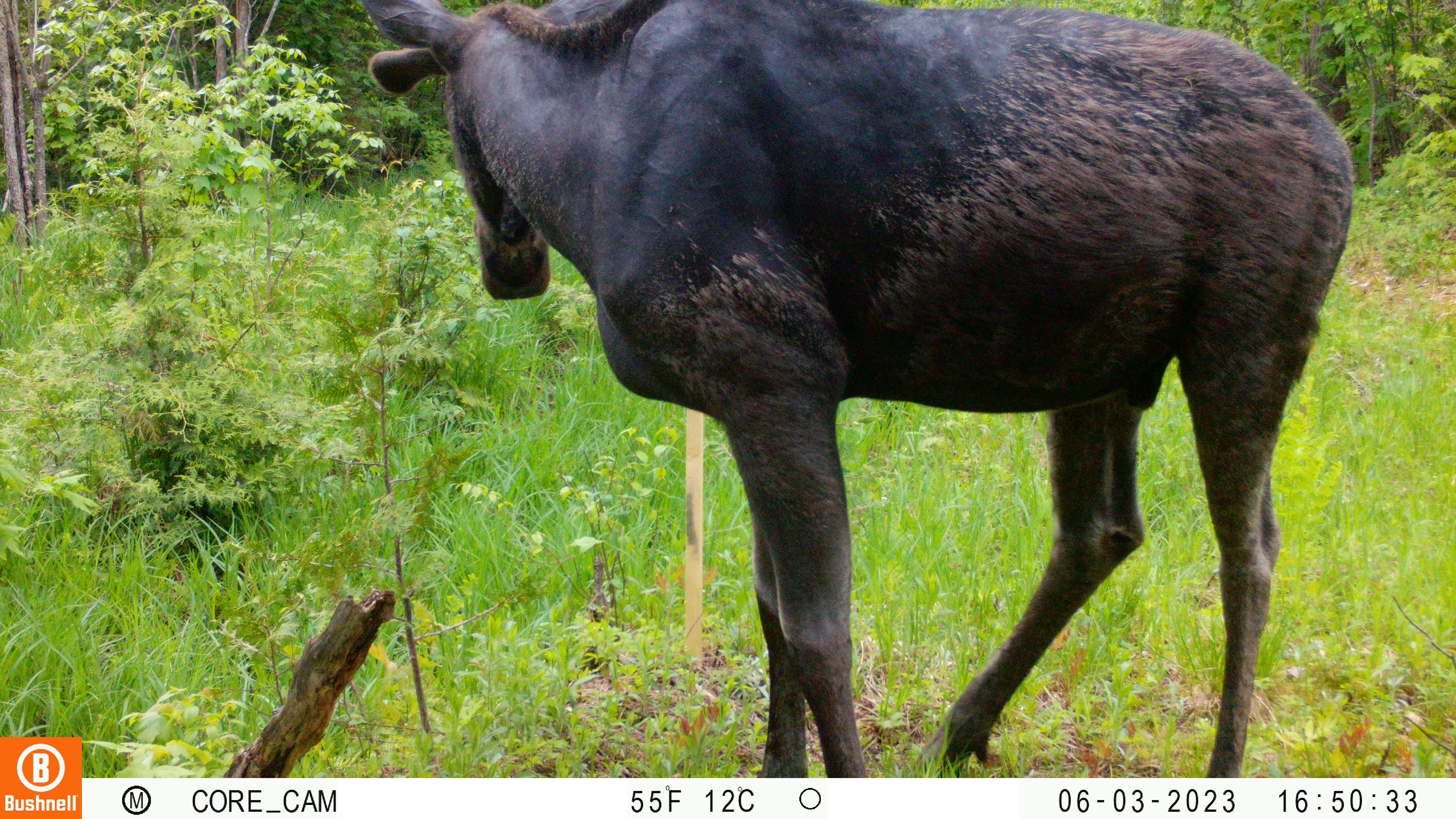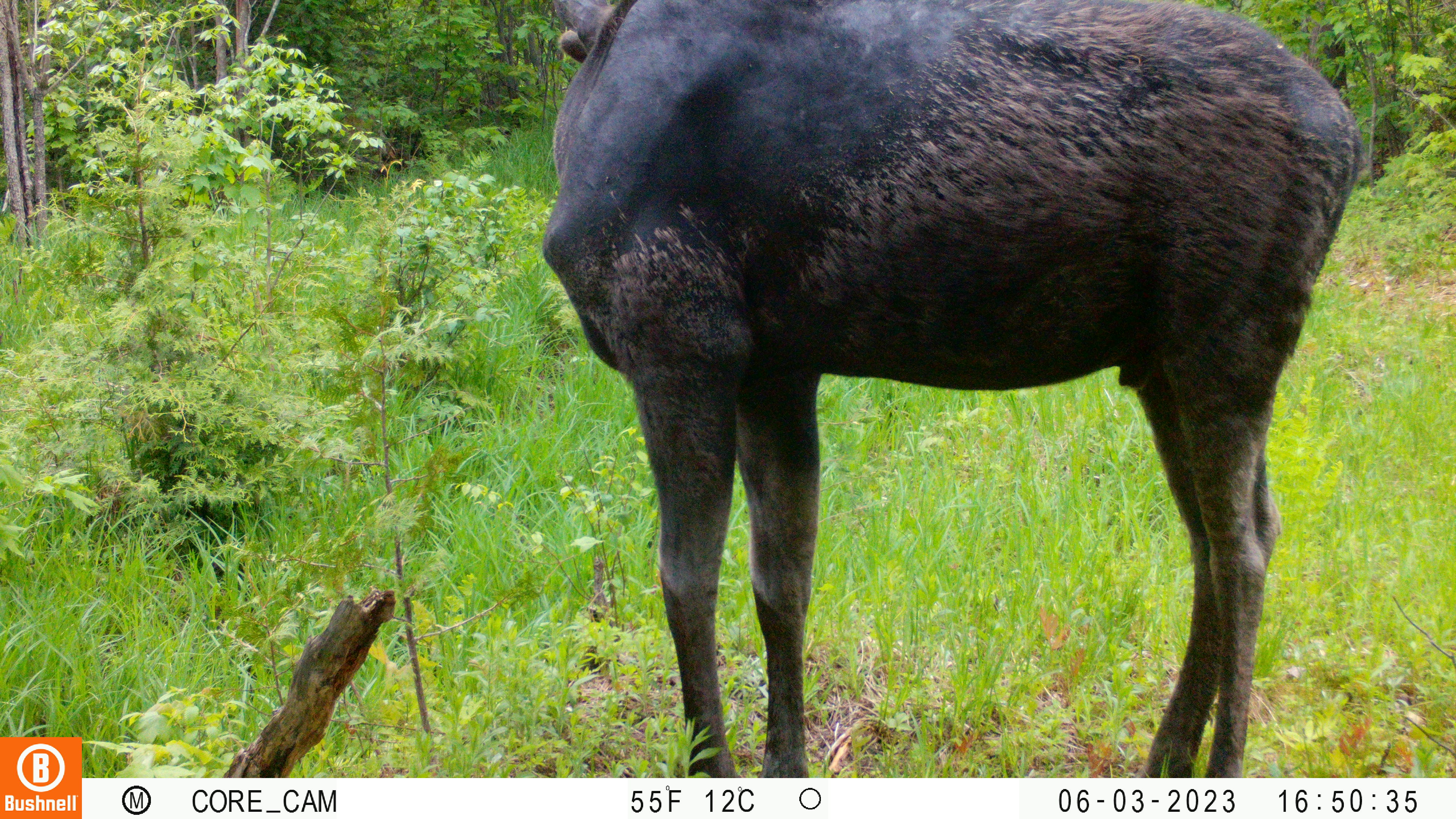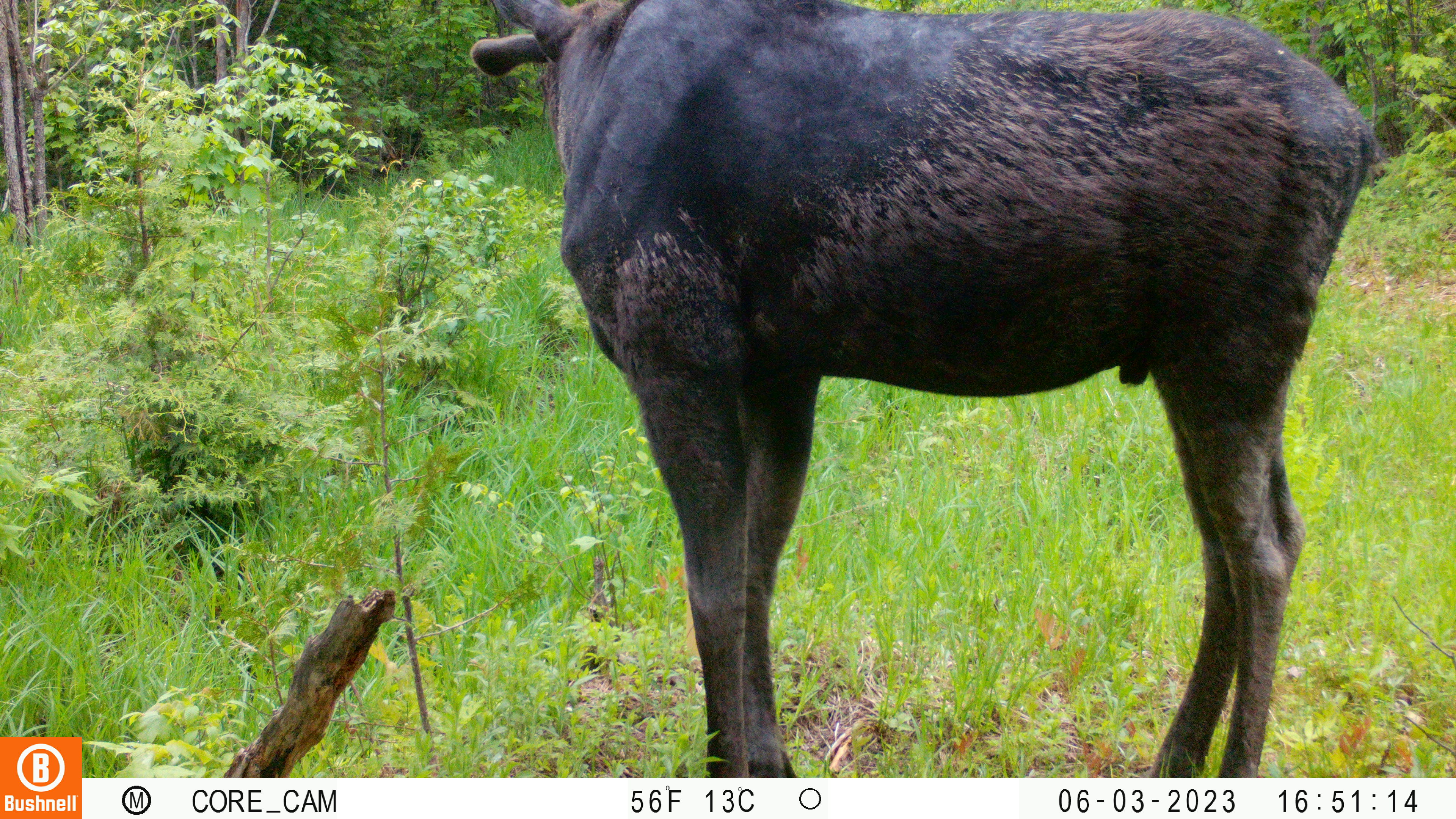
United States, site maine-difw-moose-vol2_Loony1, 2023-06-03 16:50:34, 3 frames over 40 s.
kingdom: Animalia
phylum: Chordata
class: Mammalia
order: Artiodactyla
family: Cervidae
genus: Alces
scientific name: Alces alces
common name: moose